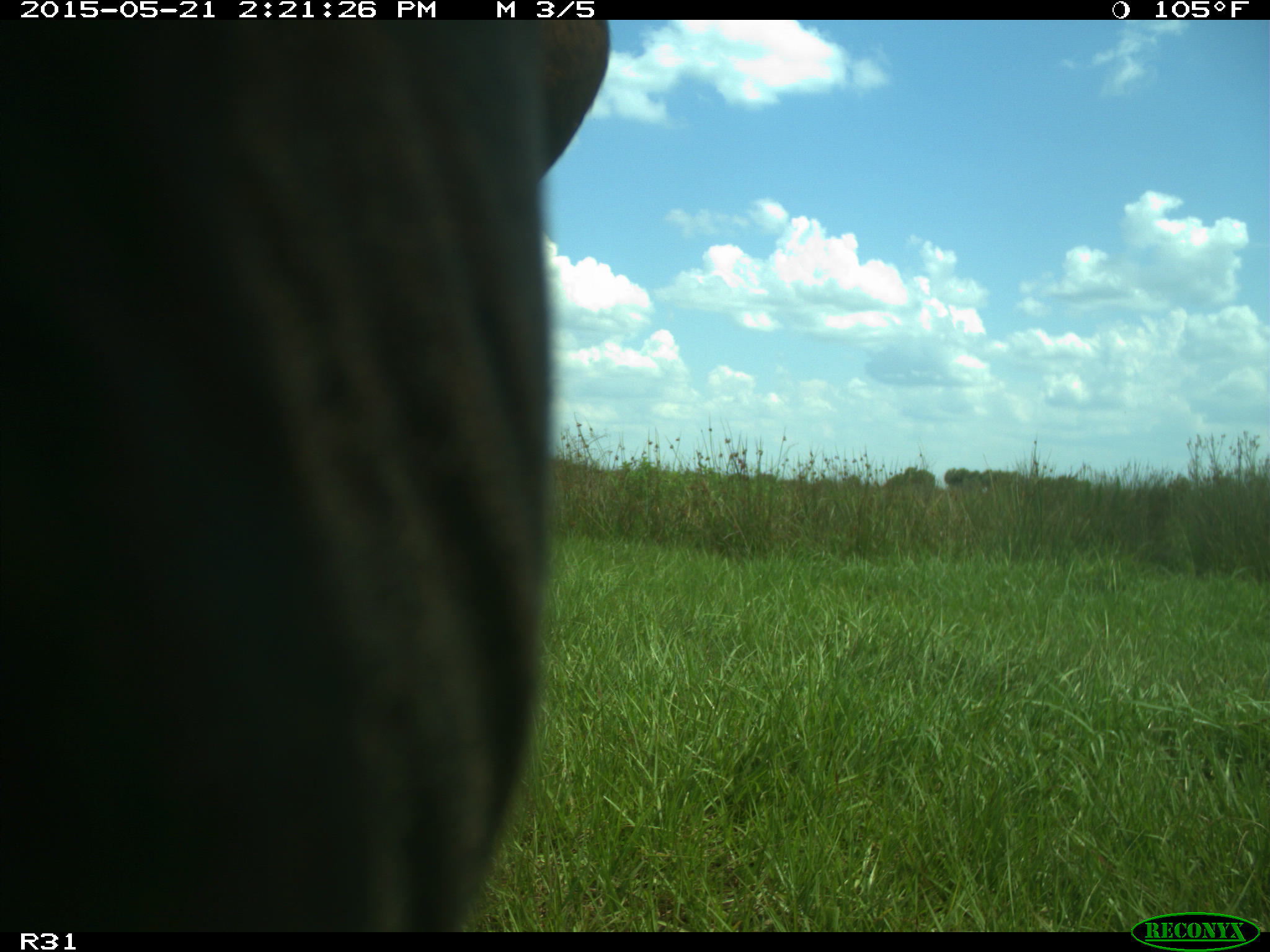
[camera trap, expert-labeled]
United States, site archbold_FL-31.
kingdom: Animalia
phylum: Chordata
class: Mammalia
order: Artiodactyla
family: Bovidae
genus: Bos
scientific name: Bos taurus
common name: domestic cow